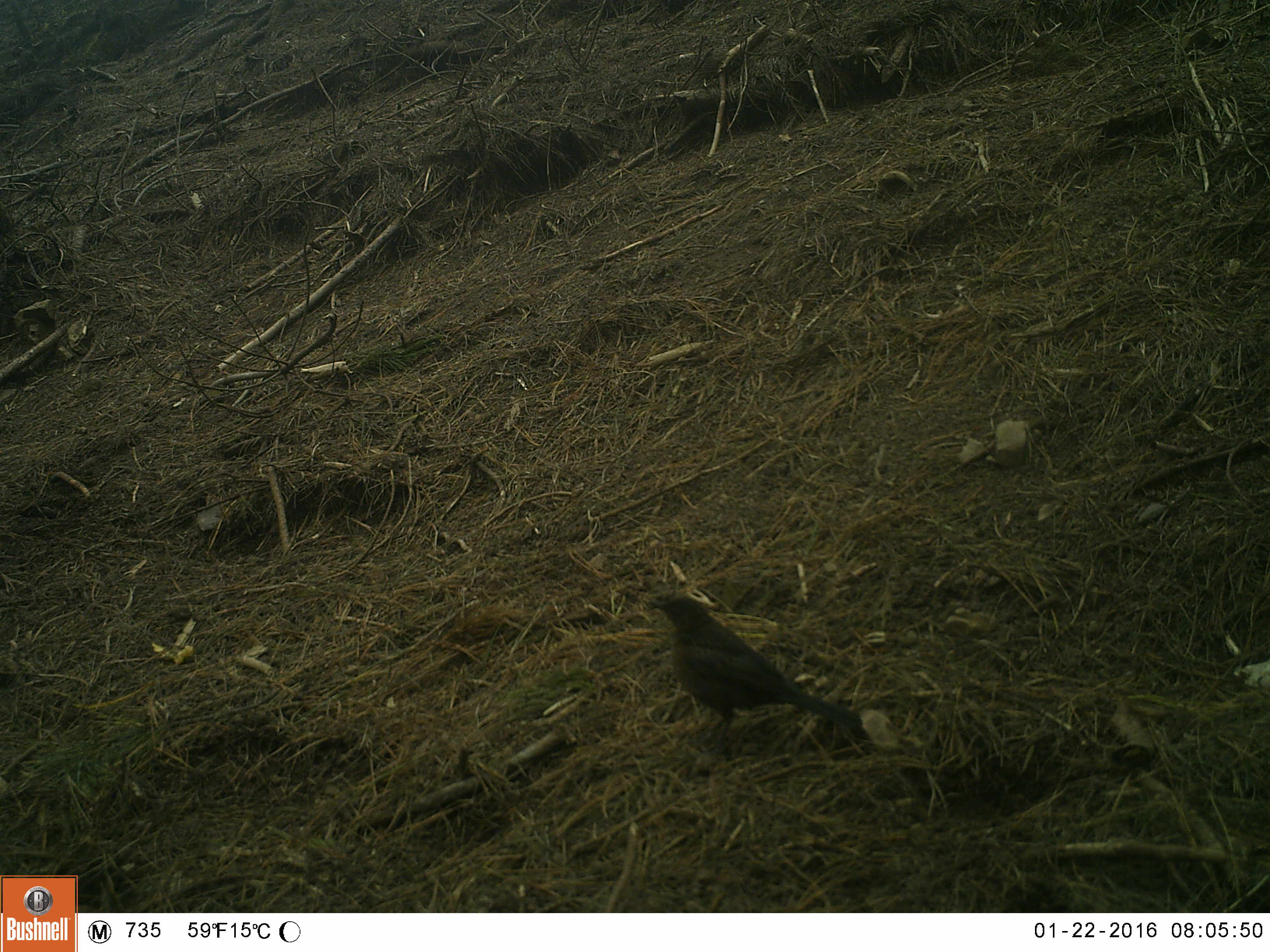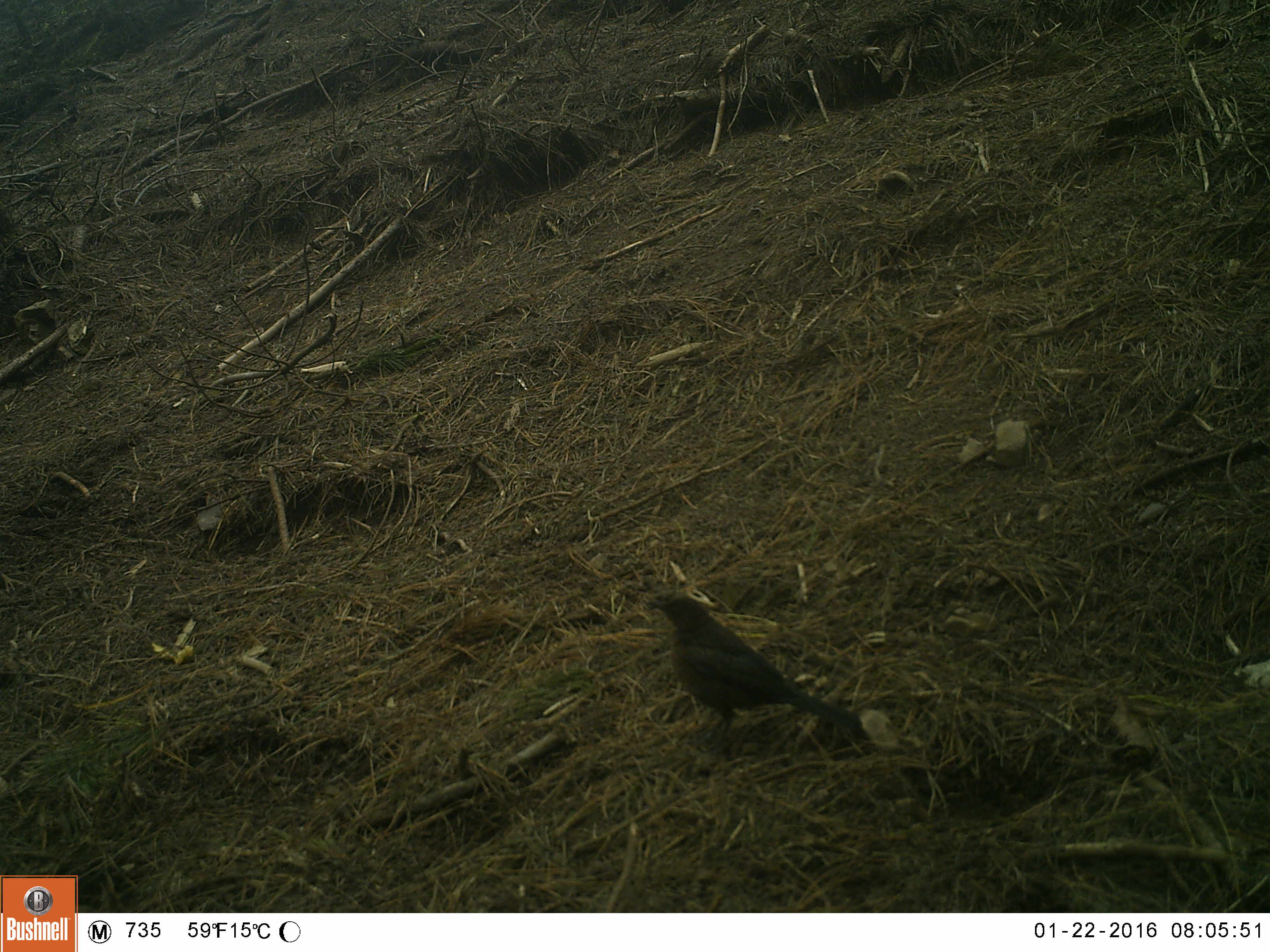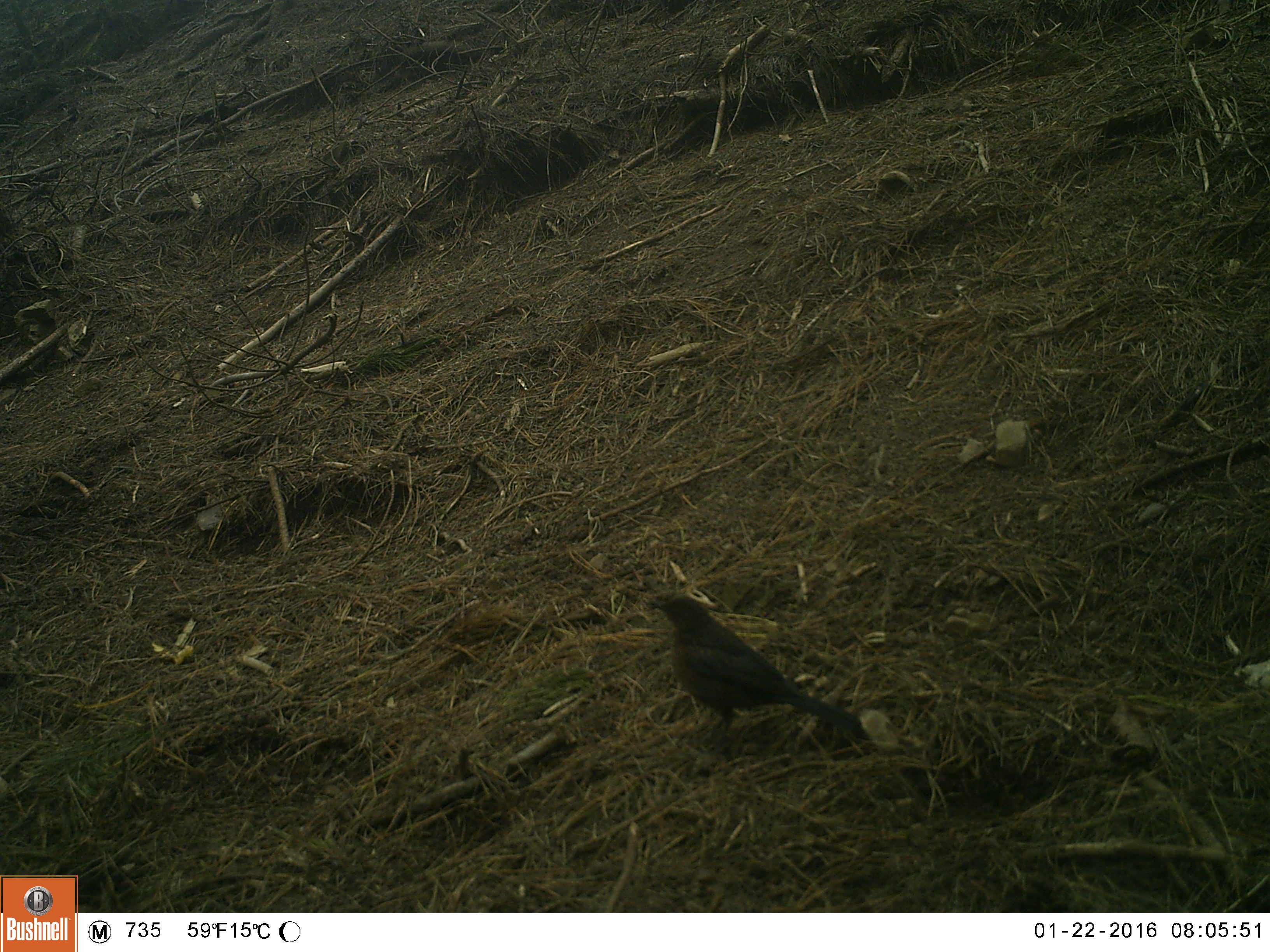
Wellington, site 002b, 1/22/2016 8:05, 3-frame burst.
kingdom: Animalia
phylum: Chordata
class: Aves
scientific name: Aves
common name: bird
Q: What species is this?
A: Bird (Aves).